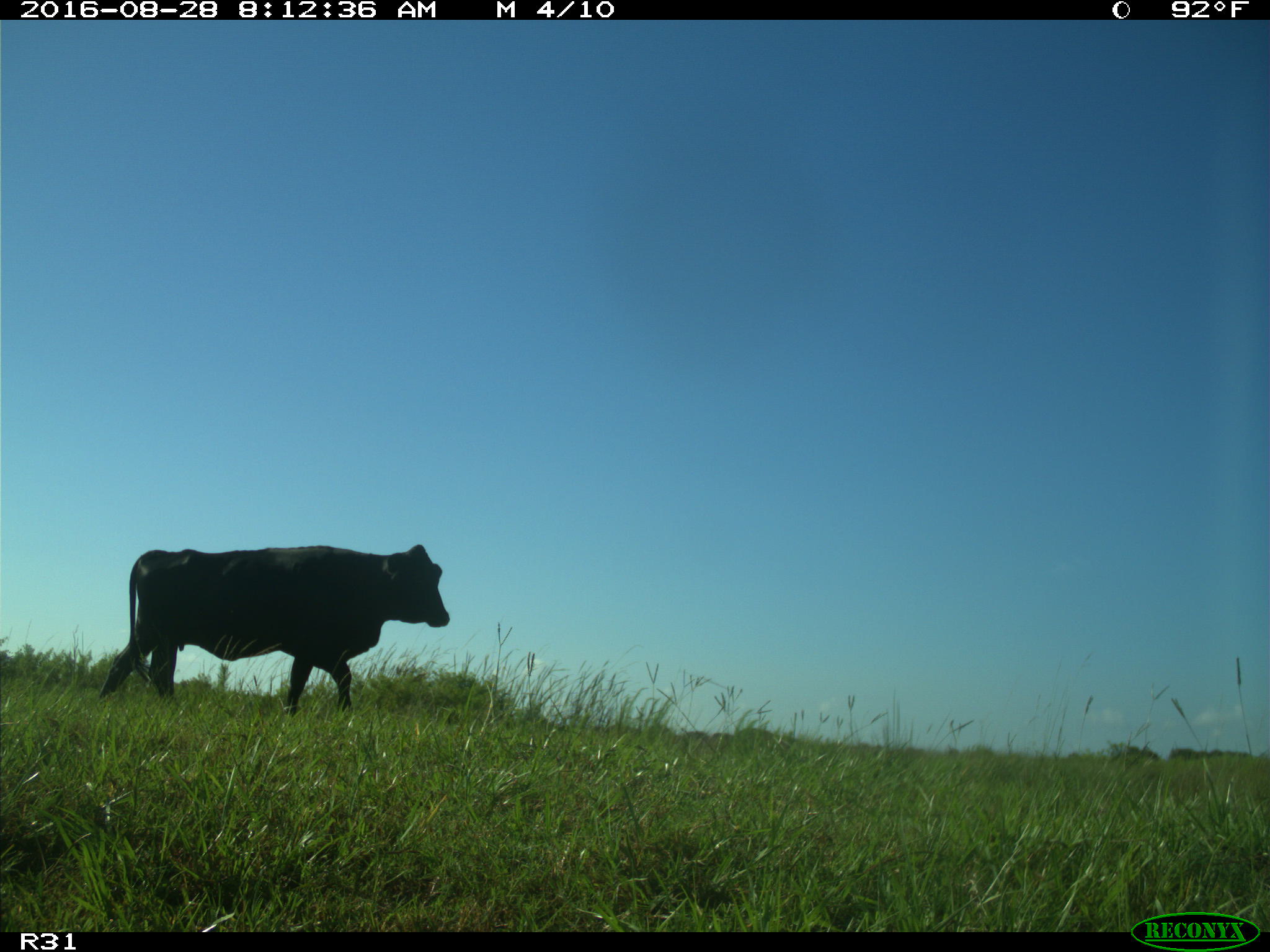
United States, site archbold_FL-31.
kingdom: Animalia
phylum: Chordata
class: Mammalia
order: Artiodactyla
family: Bovidae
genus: Bos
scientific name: Bos taurus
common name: domestic cow